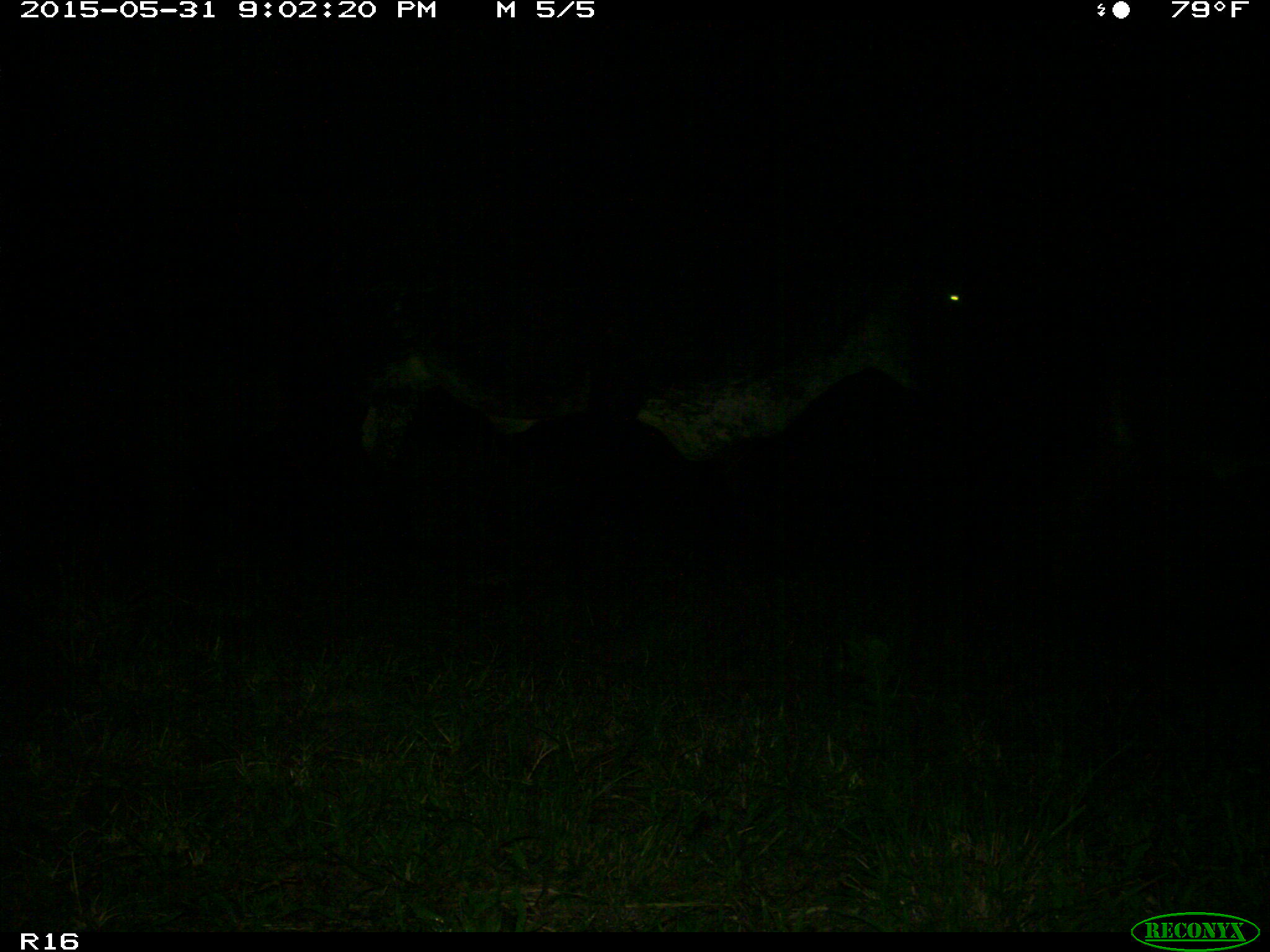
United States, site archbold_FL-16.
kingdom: Animalia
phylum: Chordata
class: Mammalia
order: Artiodactyla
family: Bovidae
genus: Bos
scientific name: Bos taurus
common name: domestic cow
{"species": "Bos taurus (domestic cow)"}